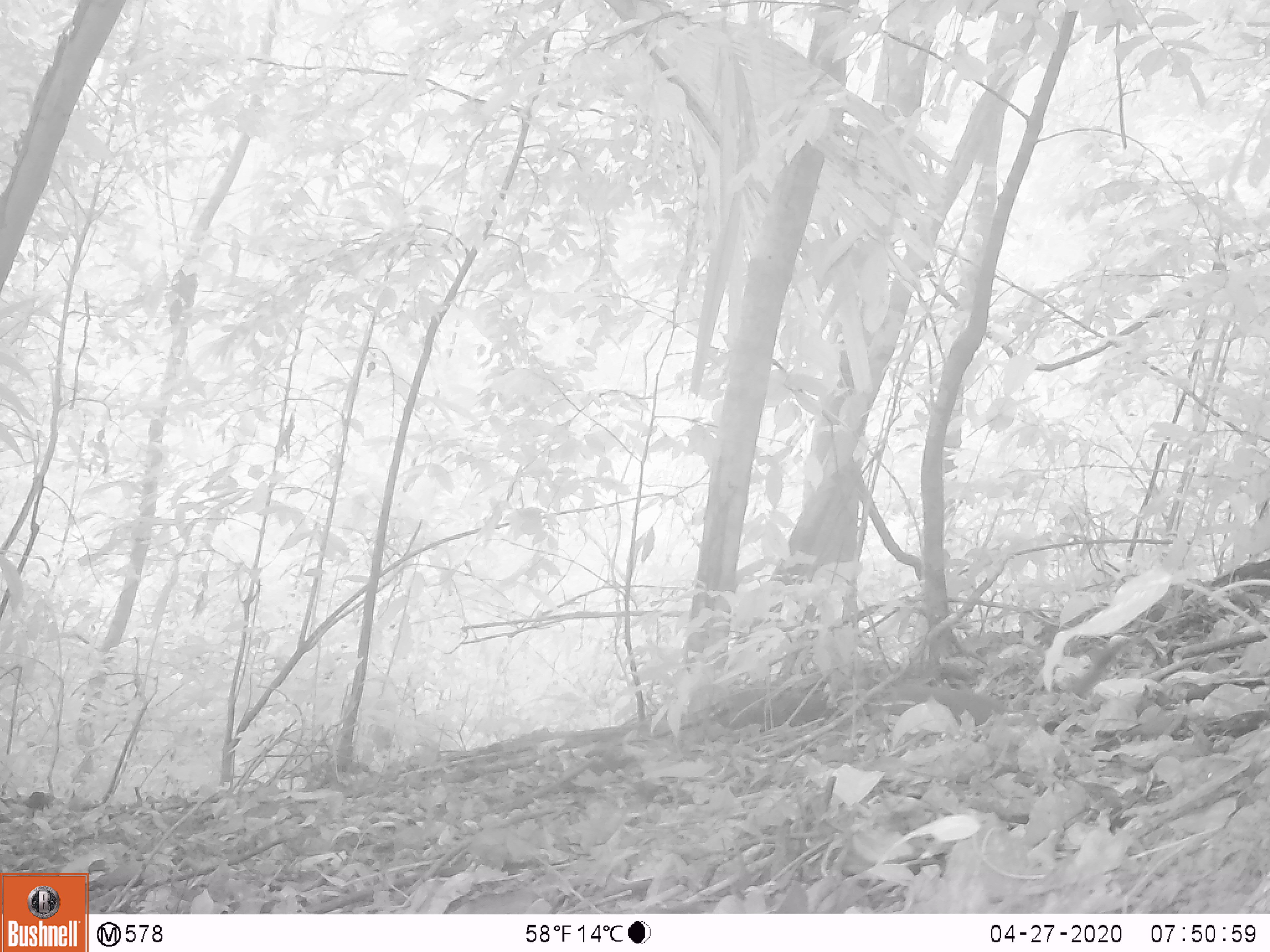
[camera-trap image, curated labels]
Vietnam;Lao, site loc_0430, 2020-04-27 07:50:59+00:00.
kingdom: Animalia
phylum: Chordata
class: Mammalia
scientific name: Mammalia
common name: mammal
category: unidentified small mammal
Unidentified small mammal (mammal) (Mammalia). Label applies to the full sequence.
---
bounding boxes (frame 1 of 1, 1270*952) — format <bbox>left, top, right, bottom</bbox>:
unidentified small mammal: <bbox>873, 683, 1007, 728</bbox>